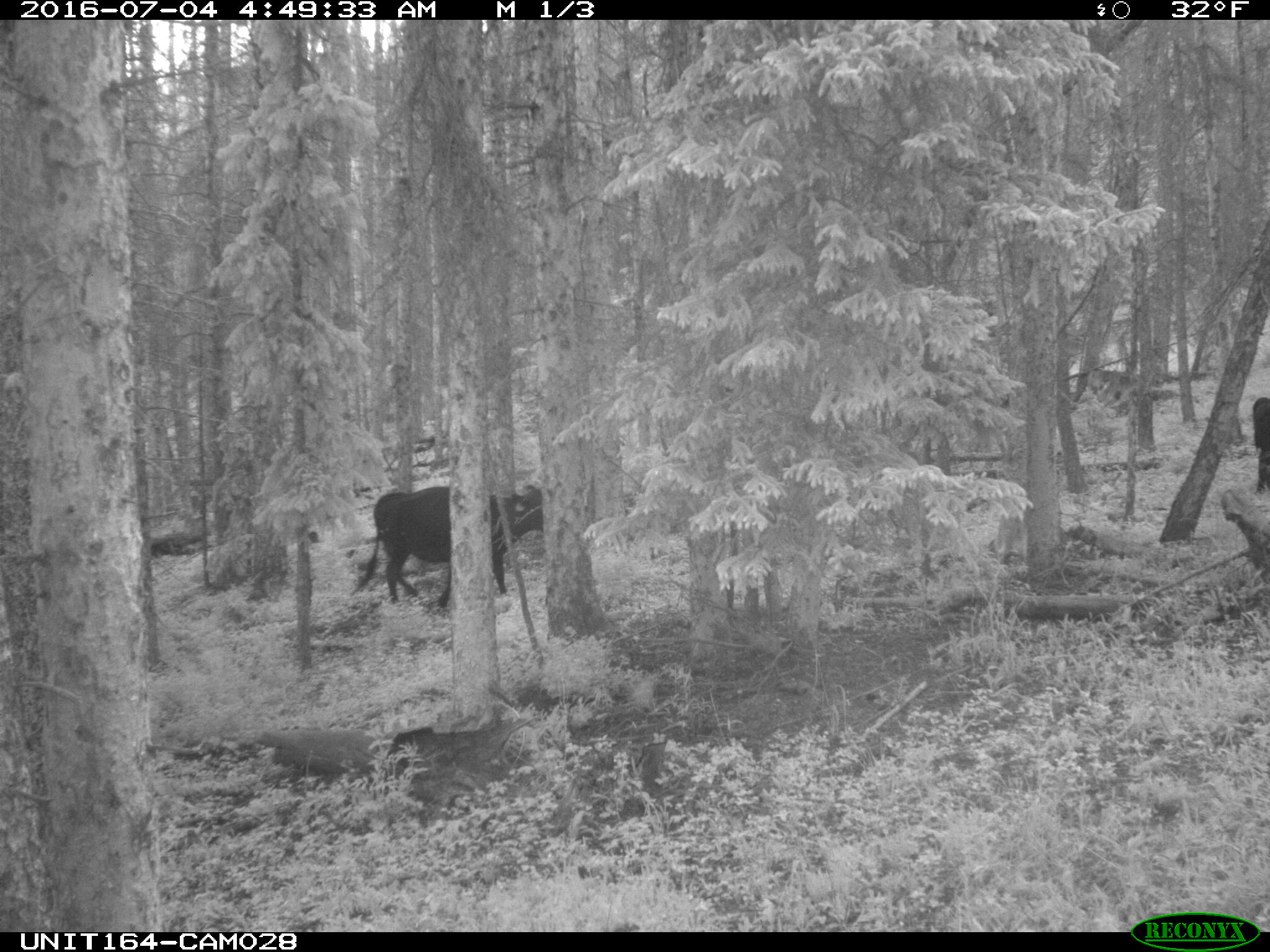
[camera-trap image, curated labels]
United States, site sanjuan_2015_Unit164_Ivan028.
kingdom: Animalia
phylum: Chordata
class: Mammalia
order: Artiodactyla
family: Bovidae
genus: Bos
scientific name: Bos taurus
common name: domestic cow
Bos taurus (domestic cow).